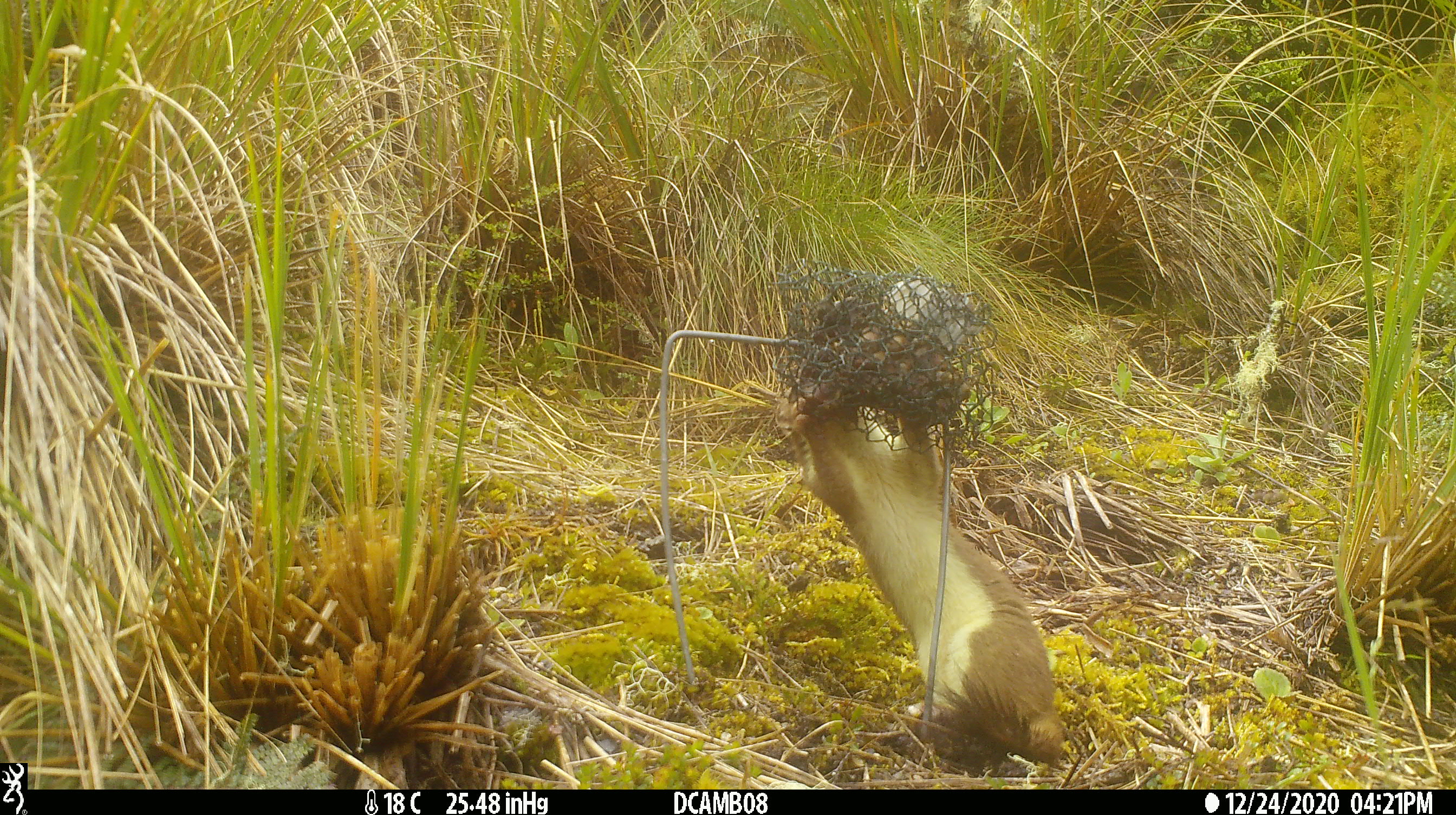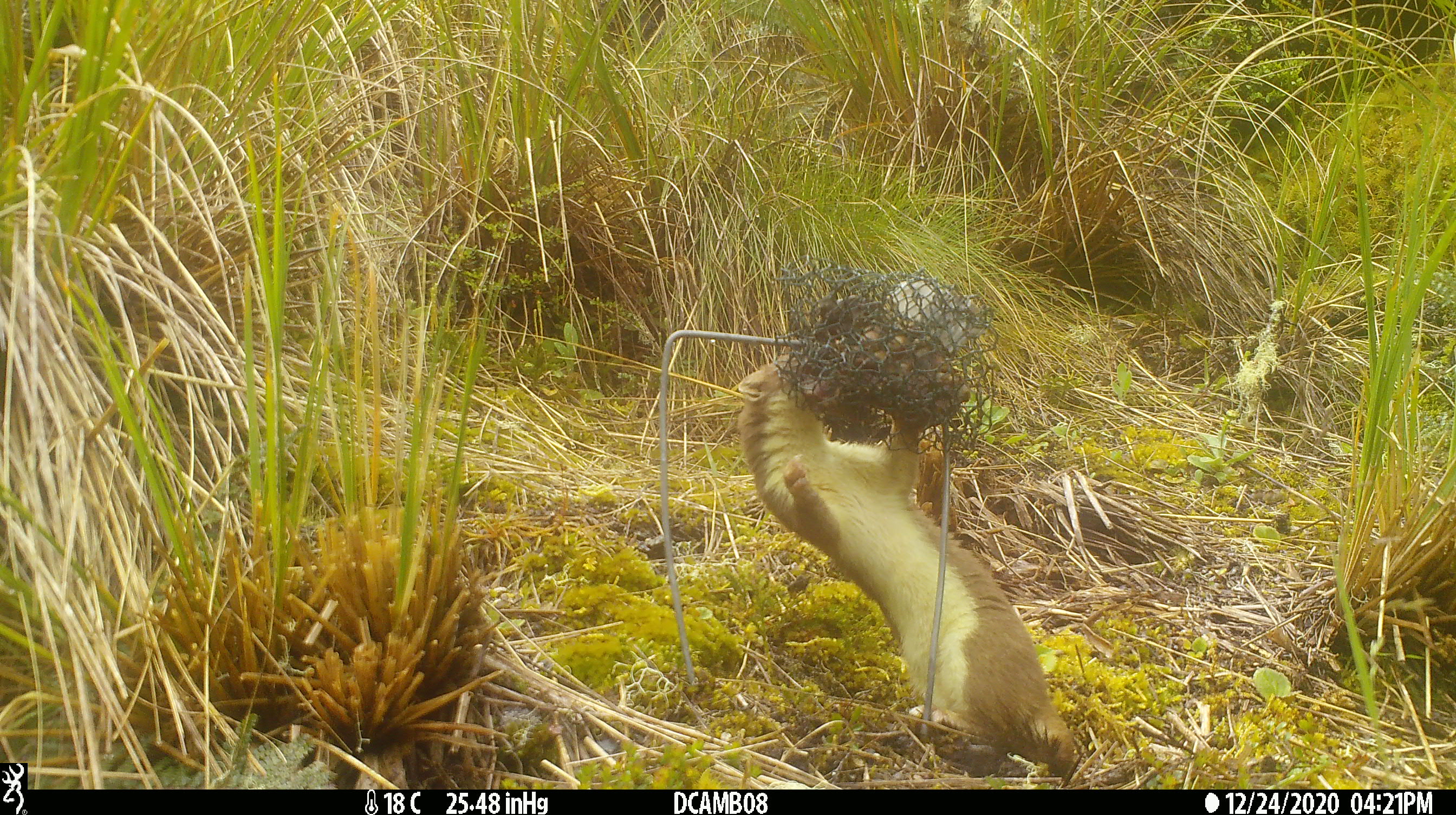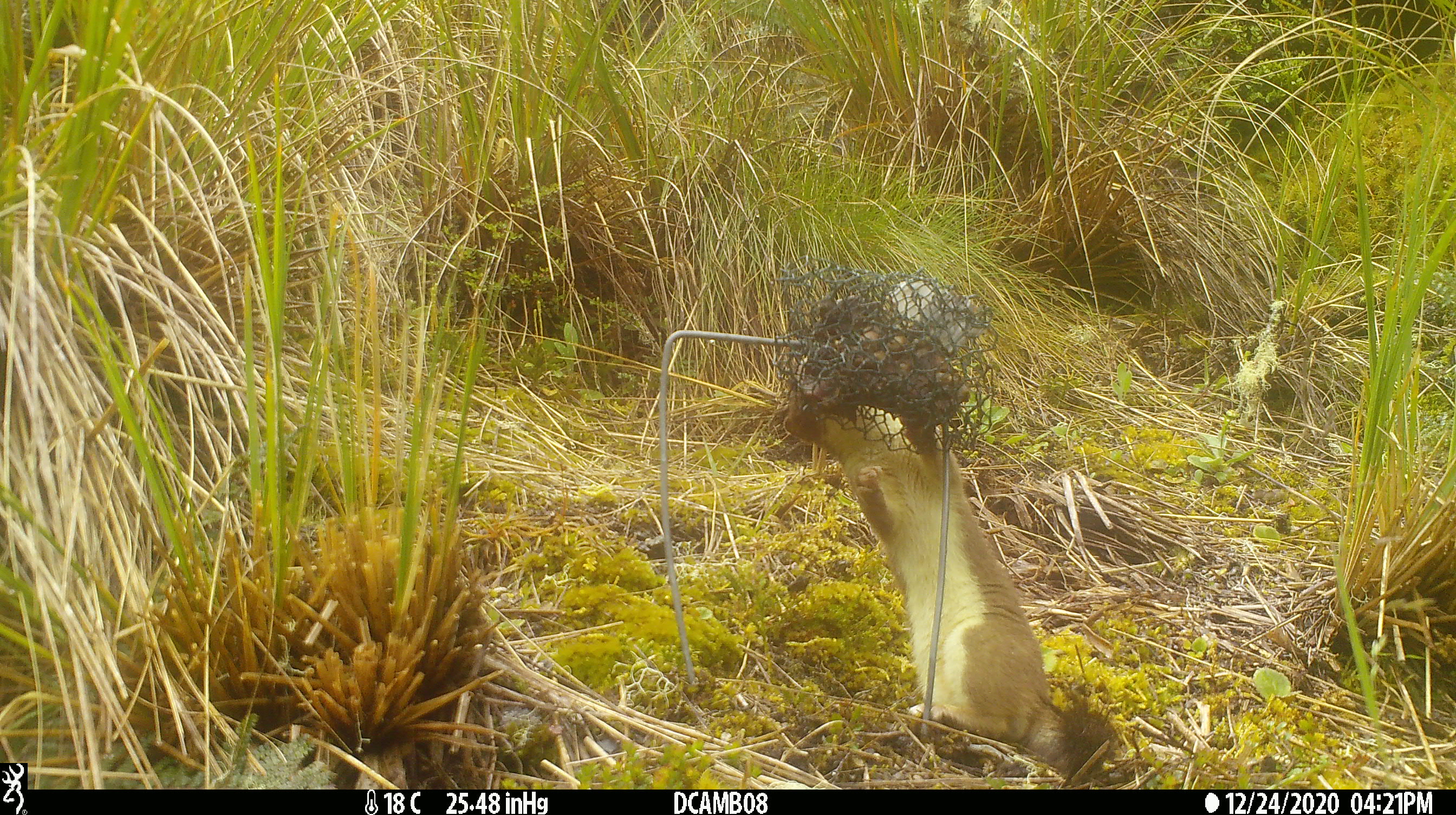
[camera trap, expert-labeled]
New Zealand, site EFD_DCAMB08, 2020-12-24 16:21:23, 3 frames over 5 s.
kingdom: Animalia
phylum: Chordata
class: Mammalia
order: Carnivora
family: Mustelidae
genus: Mustela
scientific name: Mustela erminea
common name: stoat